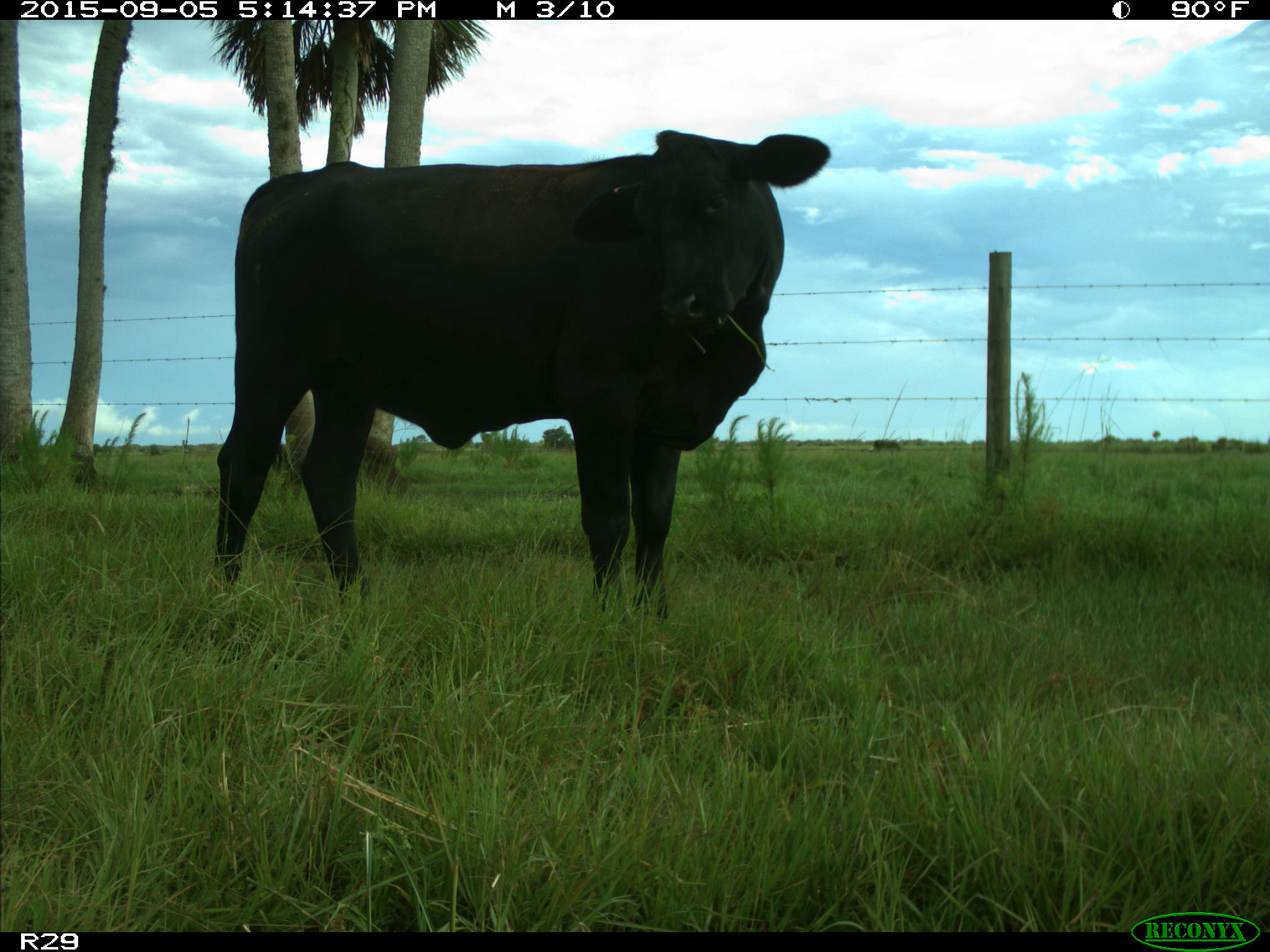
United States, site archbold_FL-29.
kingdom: Animalia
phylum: Chordata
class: Mammalia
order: Artiodactyla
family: Bovidae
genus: Bos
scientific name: Bos taurus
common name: domestic cow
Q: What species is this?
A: Bos taurus (domestic cow).